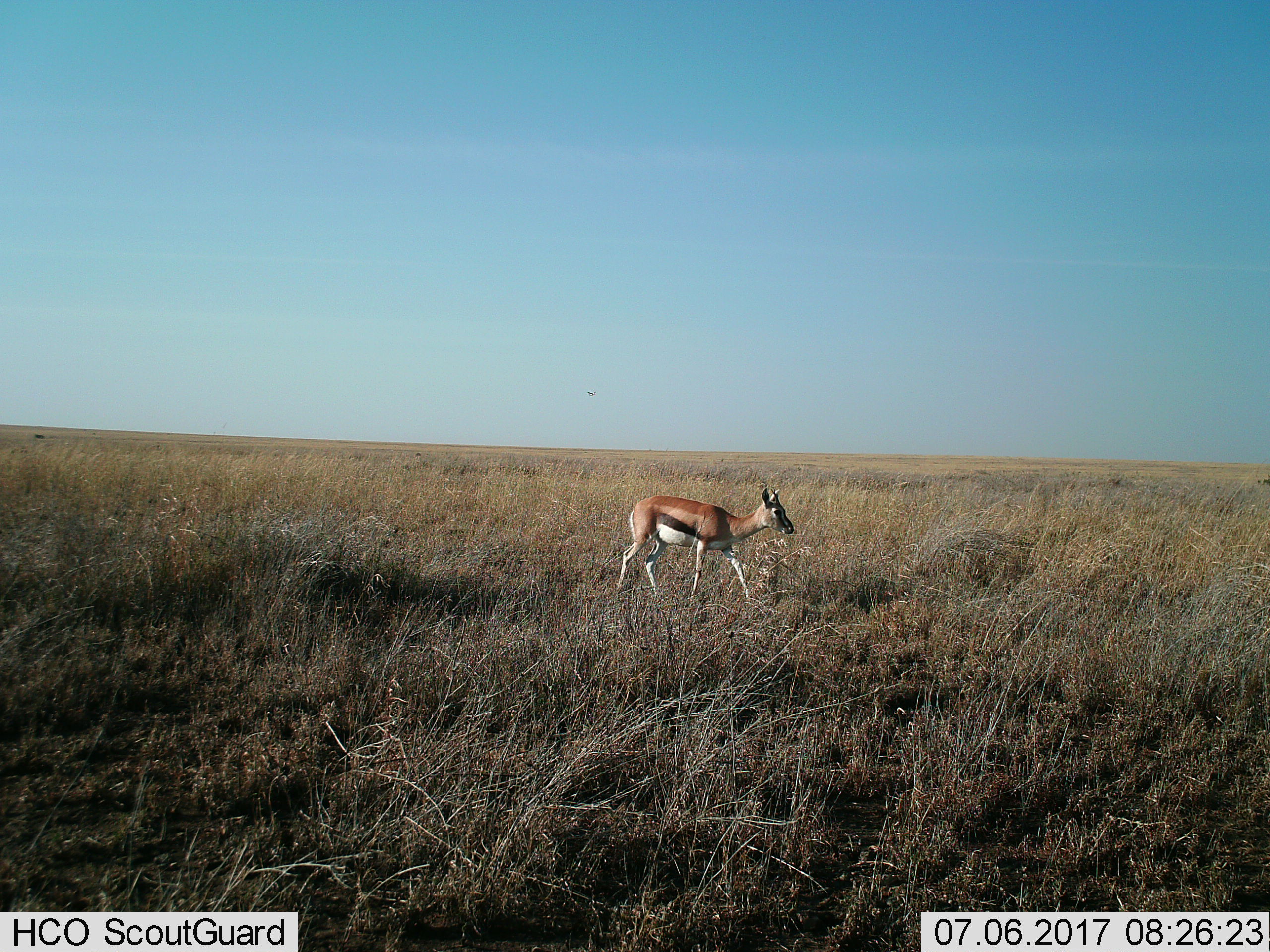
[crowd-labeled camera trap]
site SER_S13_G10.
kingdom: Animalia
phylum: Chordata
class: Mammalia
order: Artiodactyla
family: Bovidae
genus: Eudorcas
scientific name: Eudorcas thomsonii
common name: thomson's gazelle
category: gazellethomsons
Gazellethomsons (thomson's gazelle) (Eudorcas thomsonii), count 1. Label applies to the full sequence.